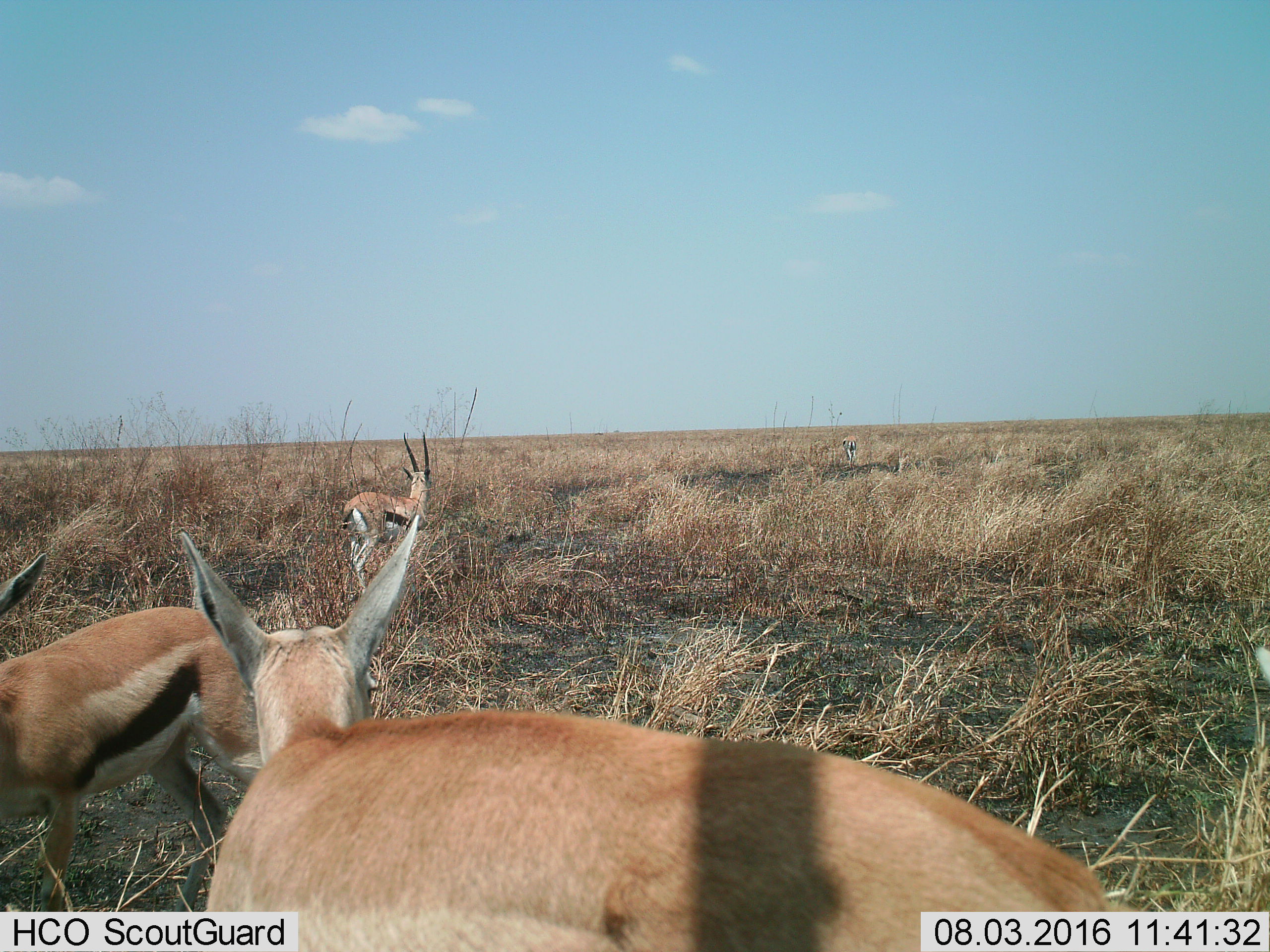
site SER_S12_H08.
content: unidentified animal